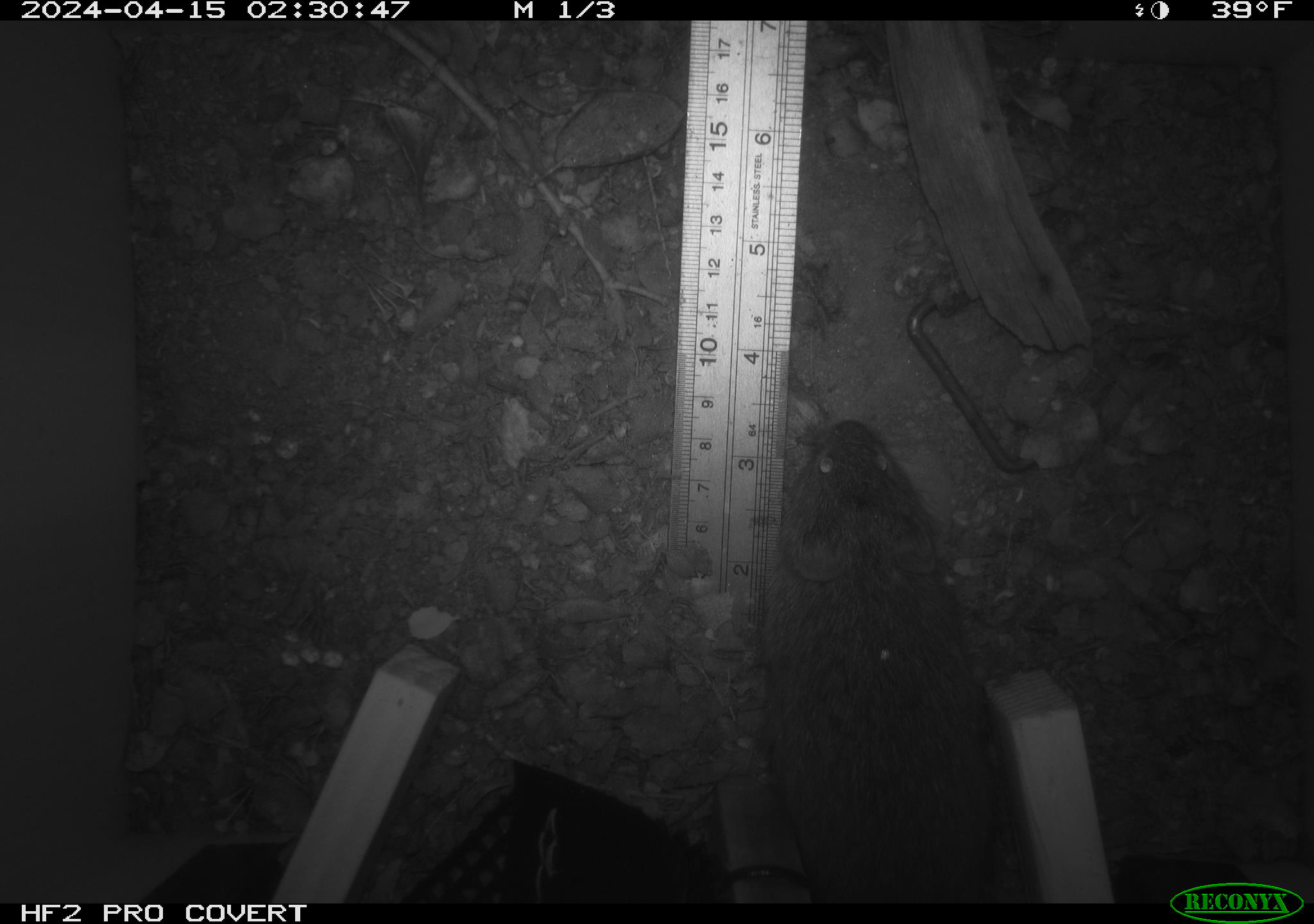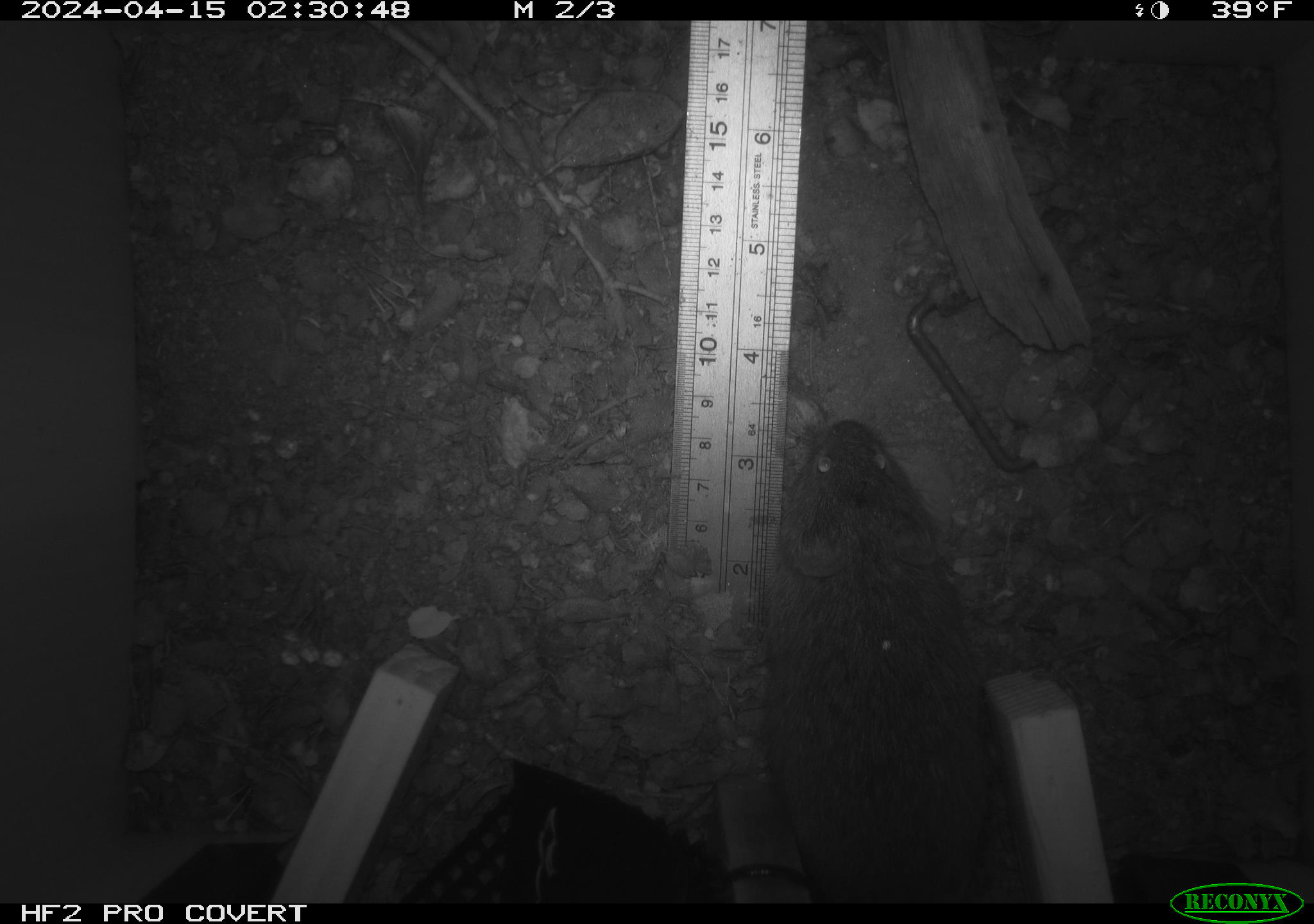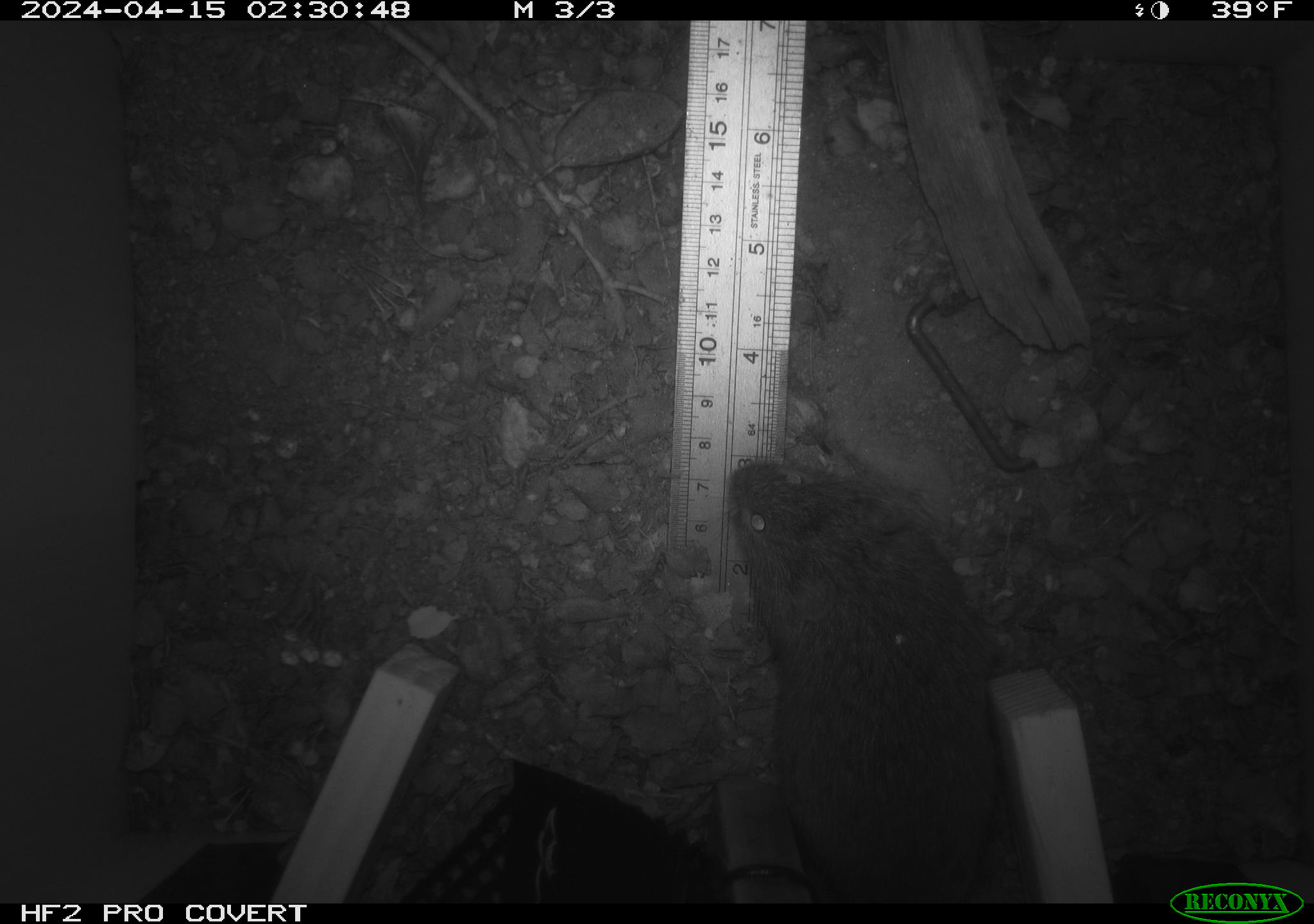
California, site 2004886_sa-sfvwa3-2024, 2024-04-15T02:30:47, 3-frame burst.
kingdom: Animalia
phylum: Chordata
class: Mammalia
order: Rodentia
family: Cricetidae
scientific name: Arvicolinae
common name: voles, lemmings, and muskrats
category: arvicolinae subfamily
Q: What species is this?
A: Arvicolinae subfamily (voles, lemmings, and muskrats) (Arvicolinae).